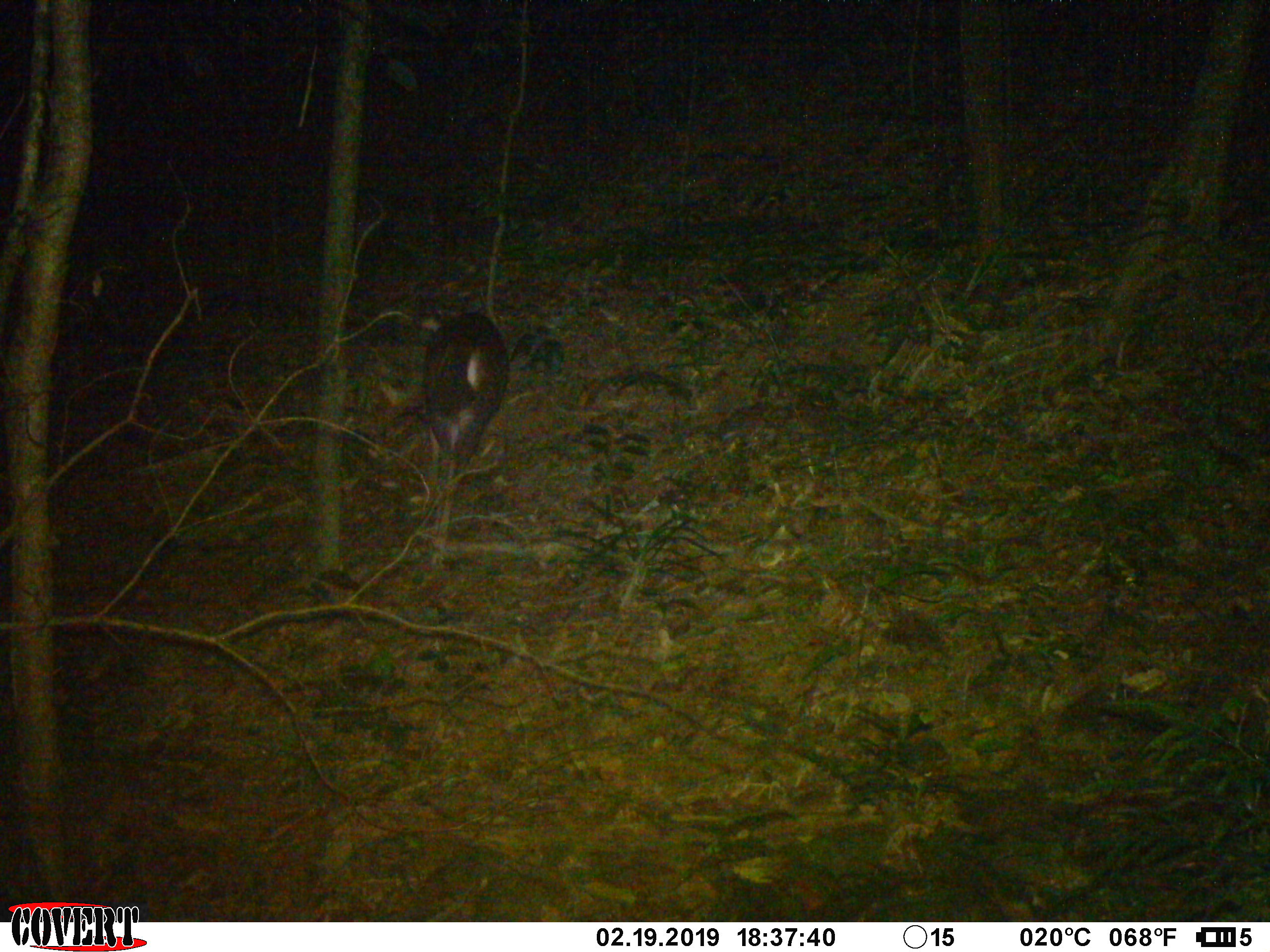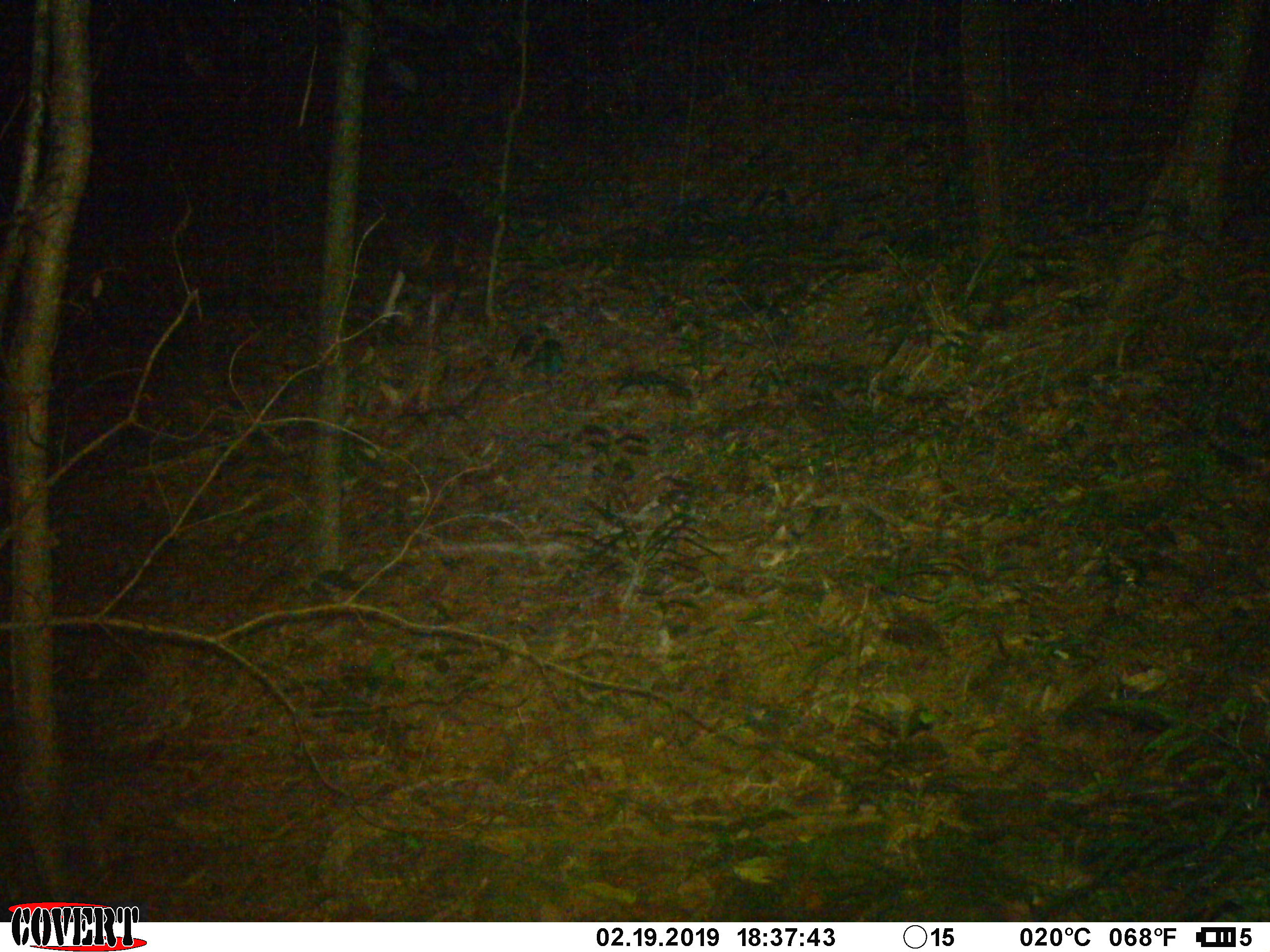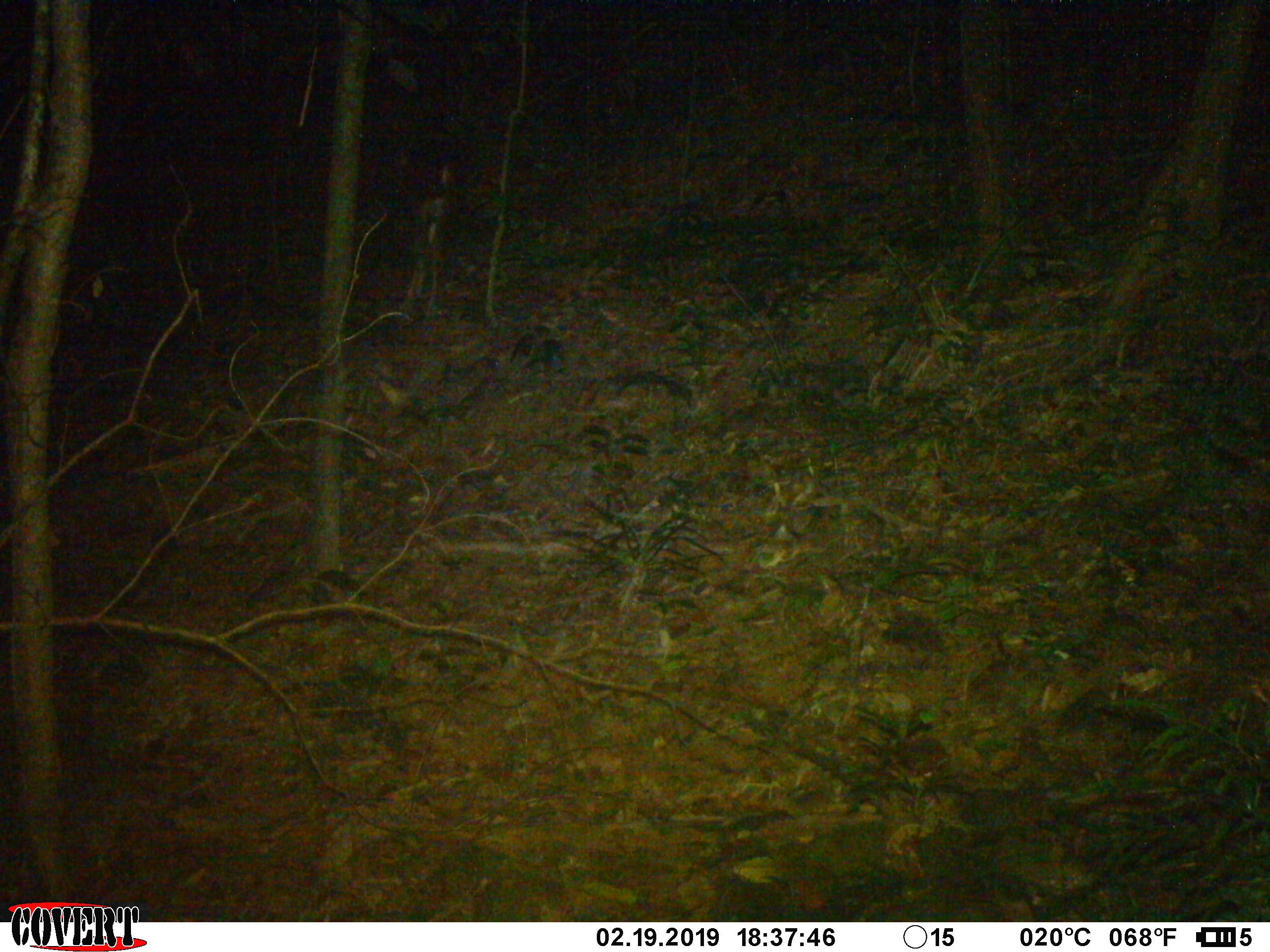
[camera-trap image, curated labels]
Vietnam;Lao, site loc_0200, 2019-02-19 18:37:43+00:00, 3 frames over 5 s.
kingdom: Animalia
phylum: Chordata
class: Mammalia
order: Artiodactyla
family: Cervidae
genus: Rusa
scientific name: Rusa unicolor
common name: sambar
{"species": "sambar (Rusa unicolor)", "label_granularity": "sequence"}